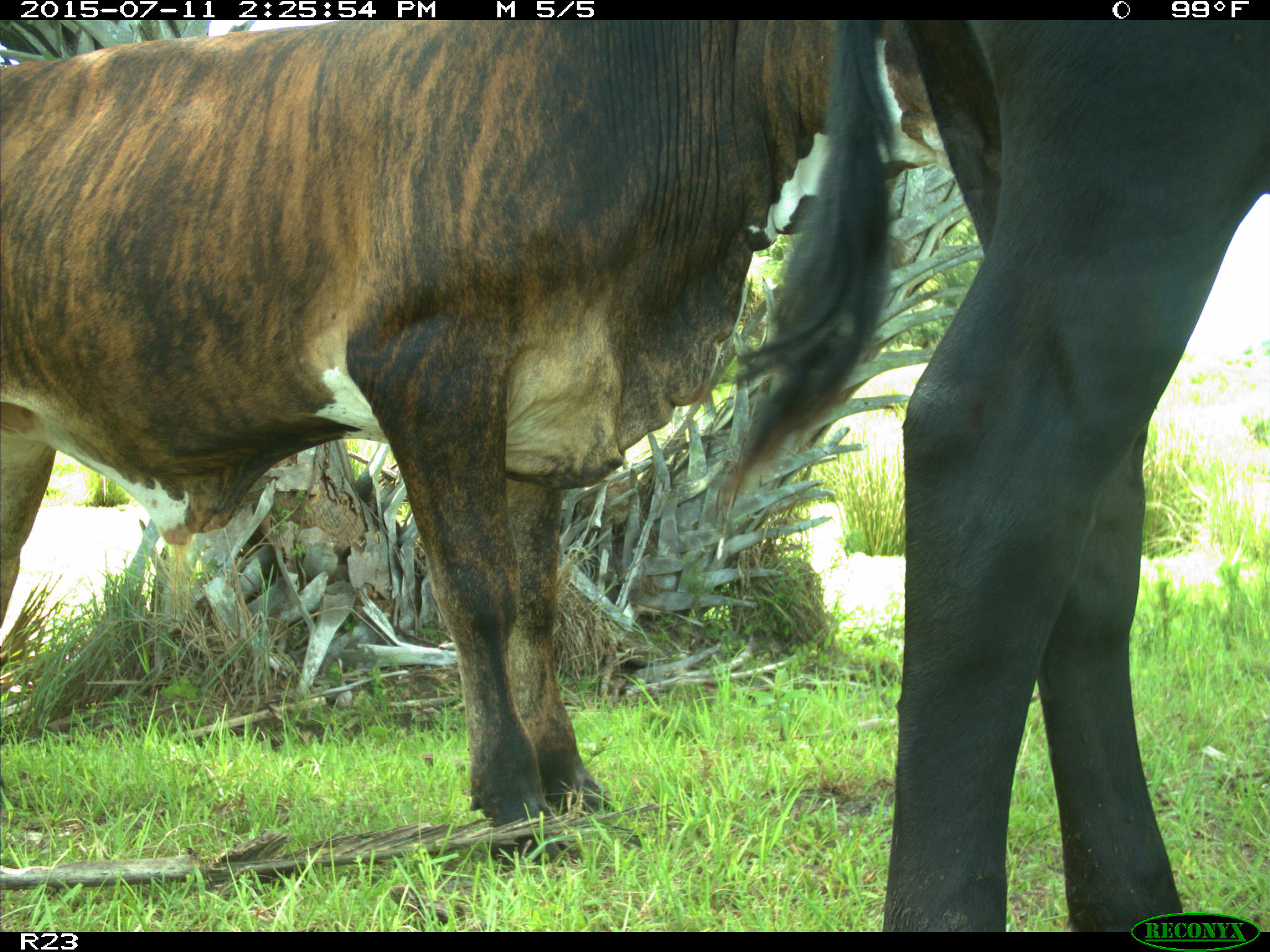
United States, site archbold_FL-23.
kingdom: Animalia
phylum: Chordata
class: Mammalia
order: Artiodactyla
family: Bovidae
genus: Bos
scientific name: Bos taurus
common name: domestic cow